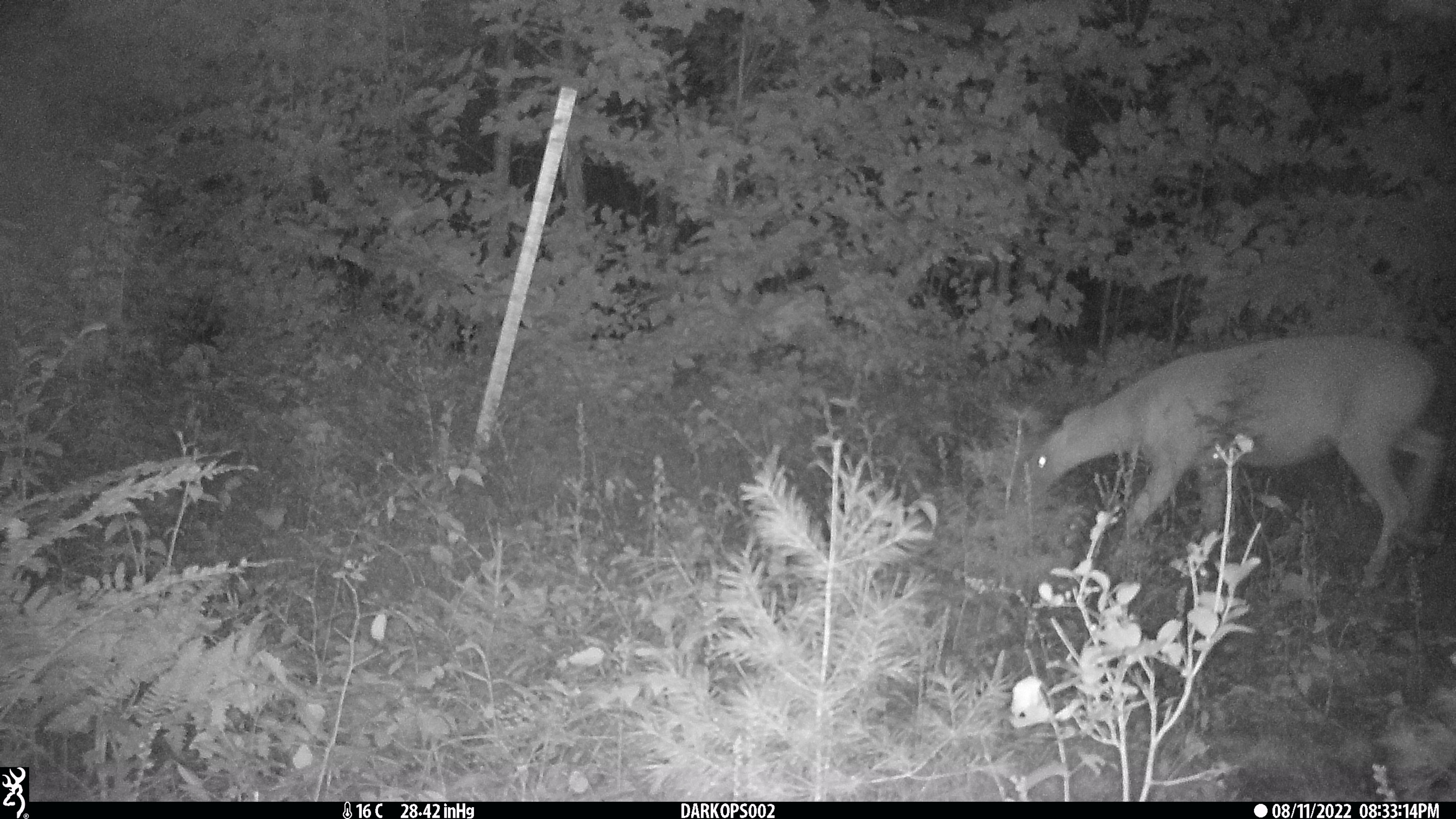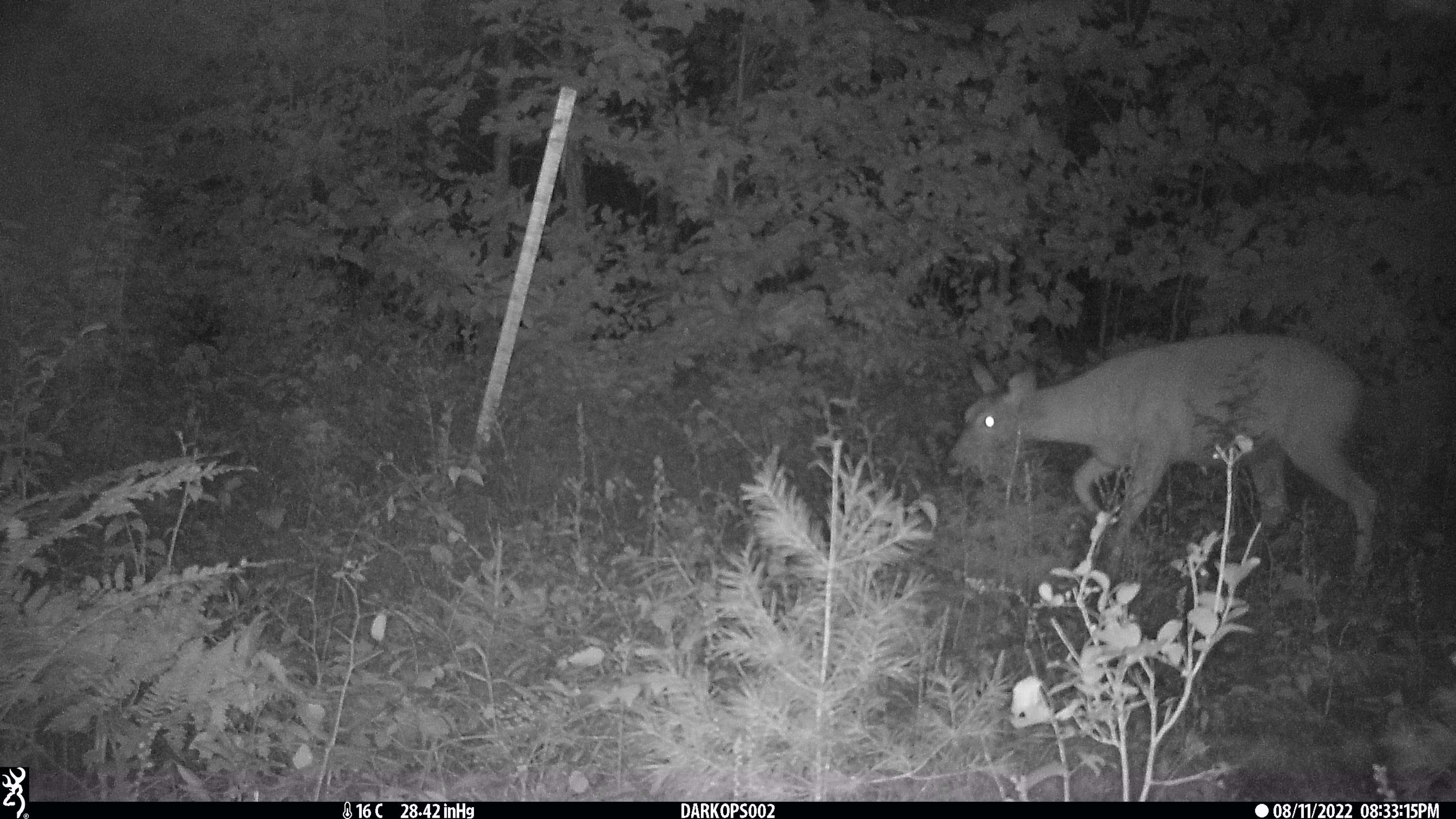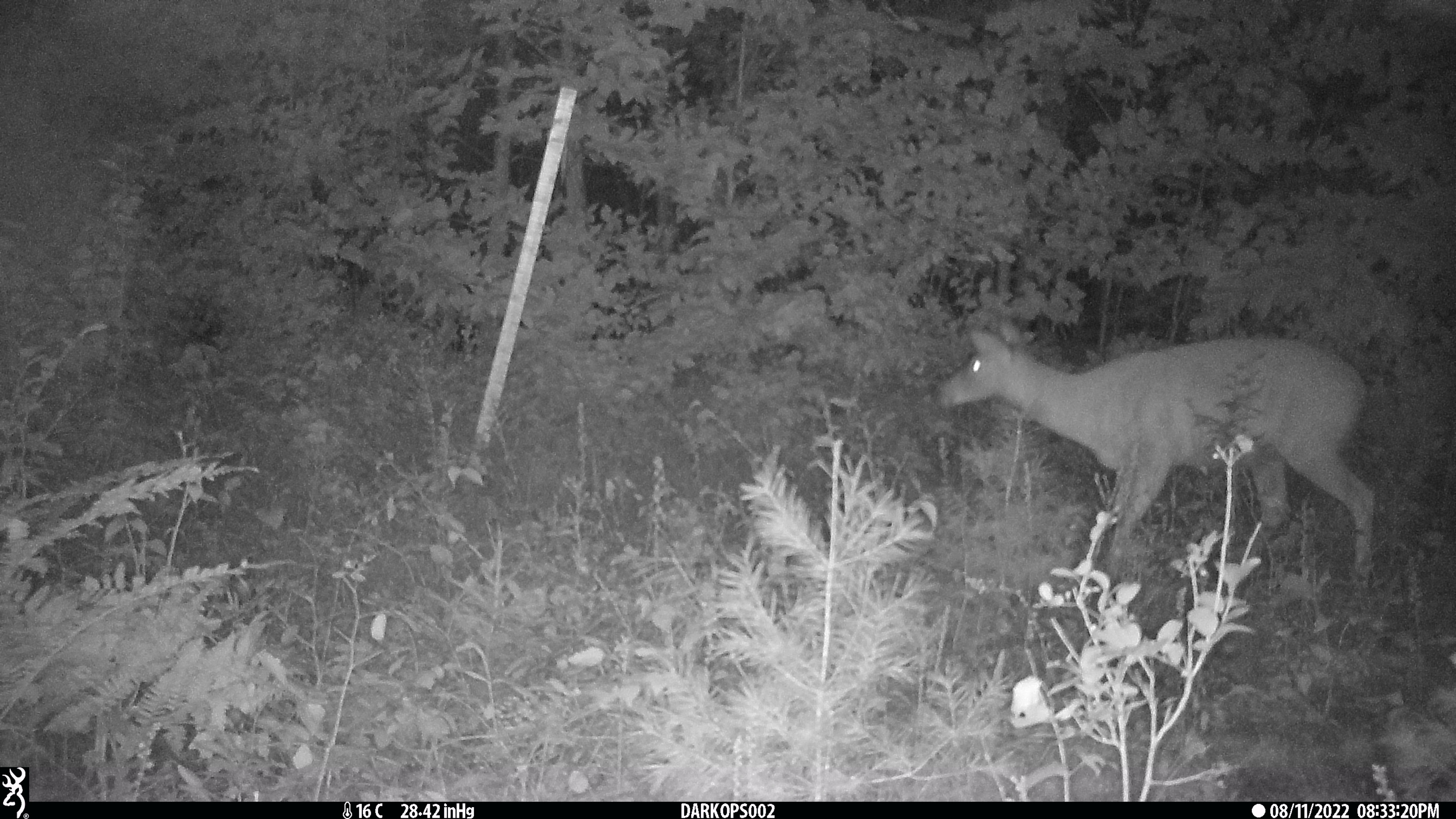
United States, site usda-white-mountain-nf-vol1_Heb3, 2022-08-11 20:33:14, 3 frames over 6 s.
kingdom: Animalia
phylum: Chordata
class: Mammalia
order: Artiodactyla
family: Cervidae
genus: Odocoileus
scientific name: Odocoileus virginianus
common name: white-tailed deer